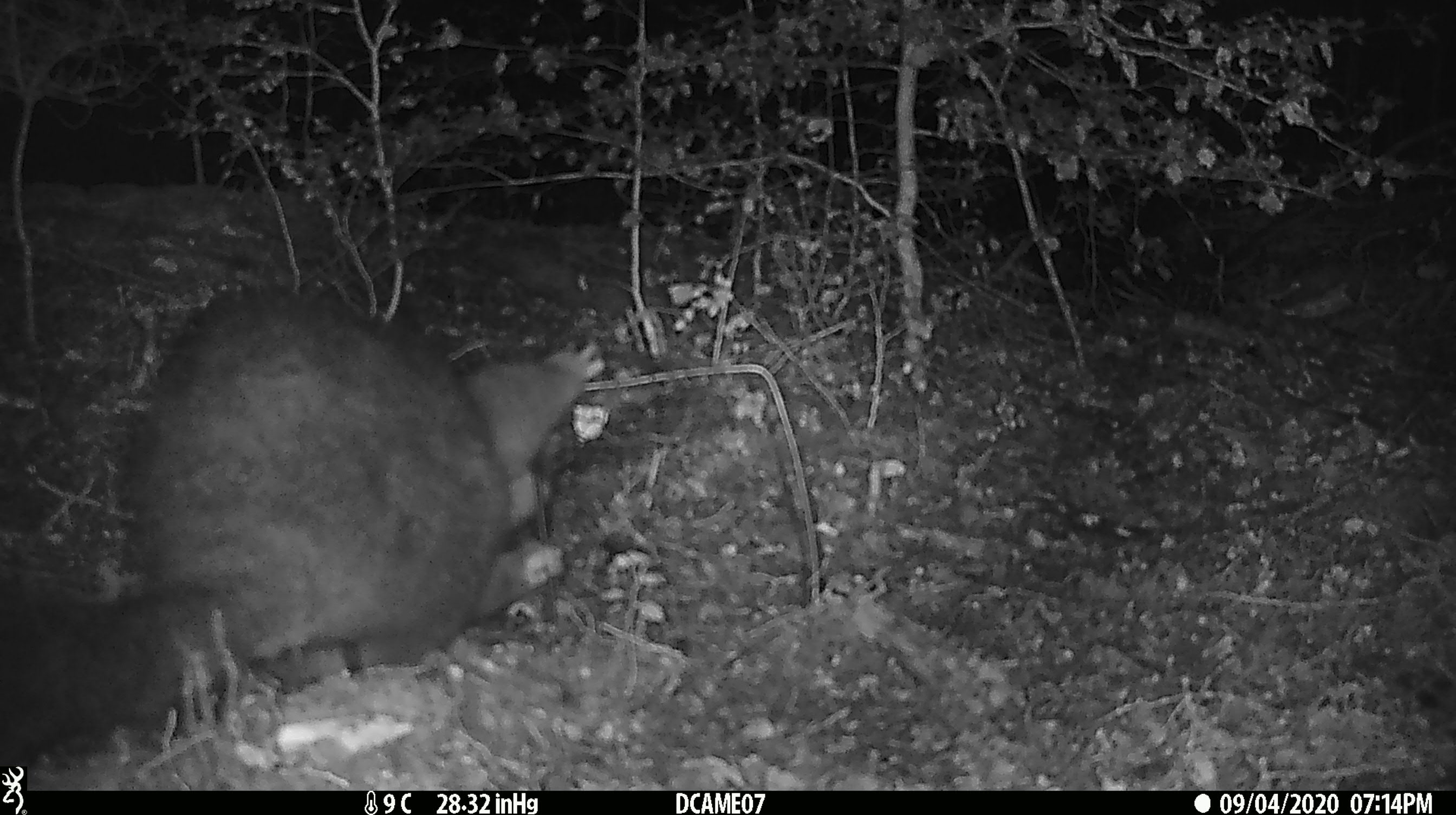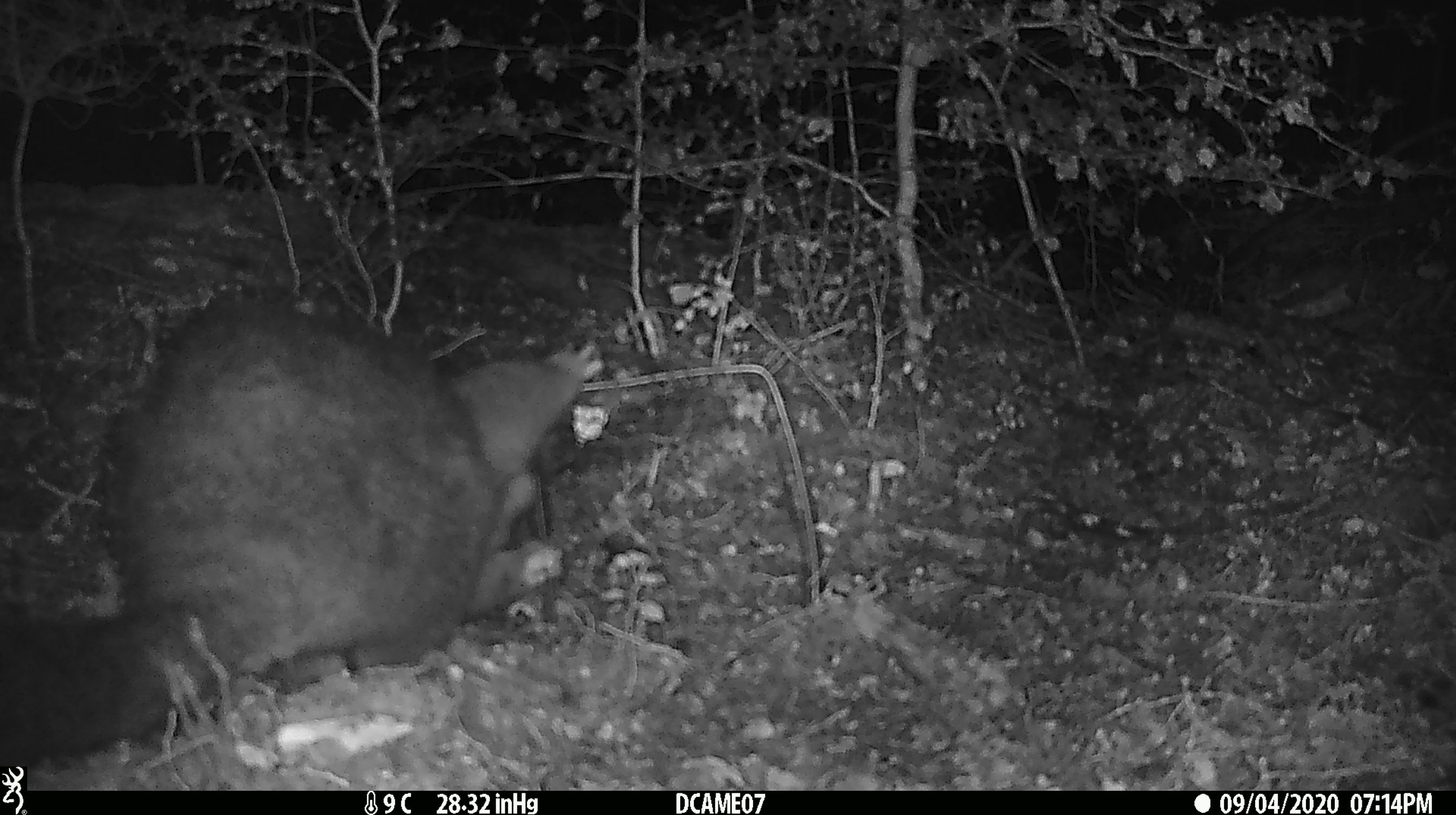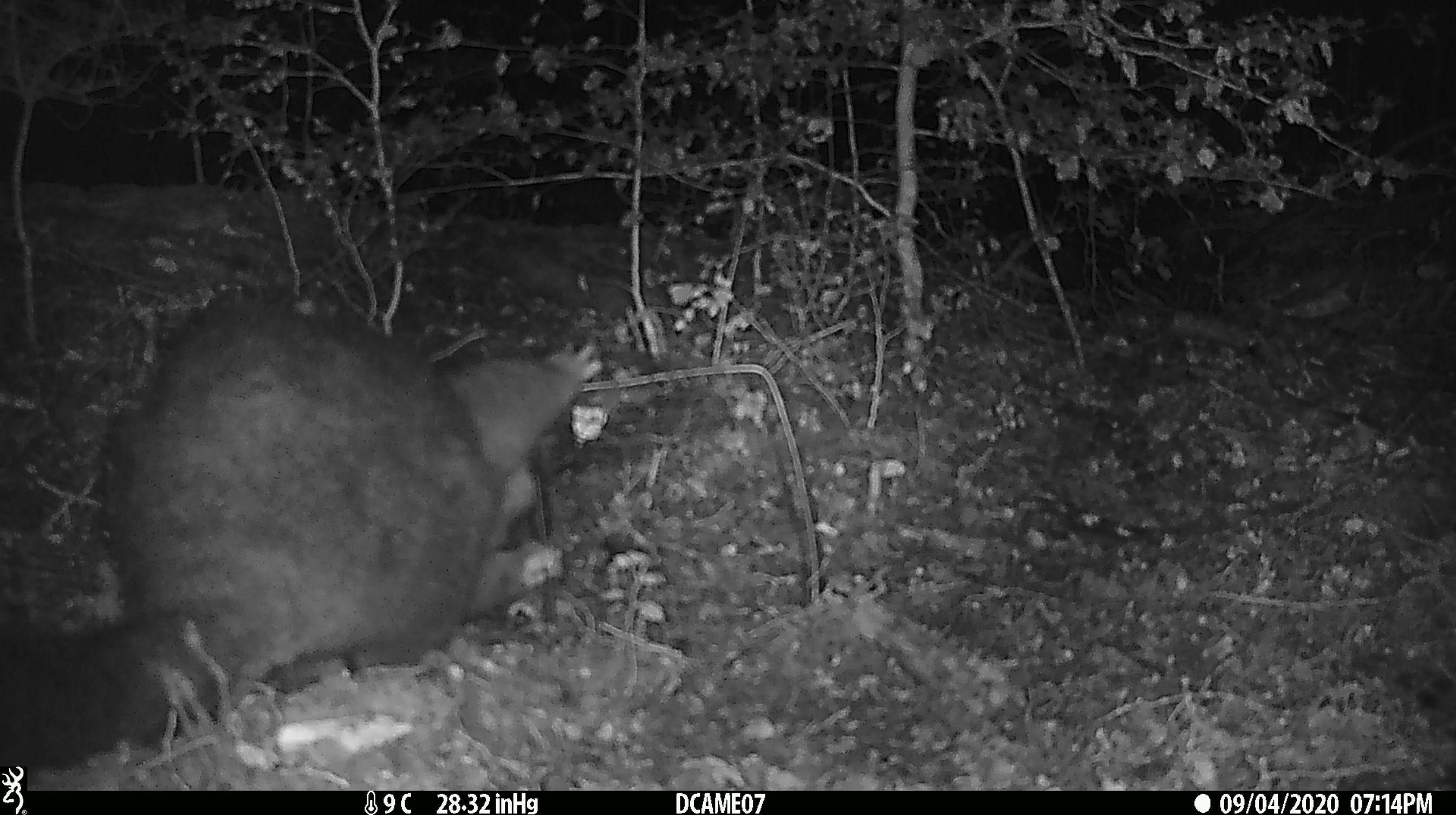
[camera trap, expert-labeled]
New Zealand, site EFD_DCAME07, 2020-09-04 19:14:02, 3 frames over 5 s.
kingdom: Animalia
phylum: Chordata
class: Mammalia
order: Diprotodontia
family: Phalangeridae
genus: Trichosurus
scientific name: Trichosurus vulpecula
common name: common brushtail possum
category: possum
Possum (common brushtail possum) (Trichosurus vulpecula).